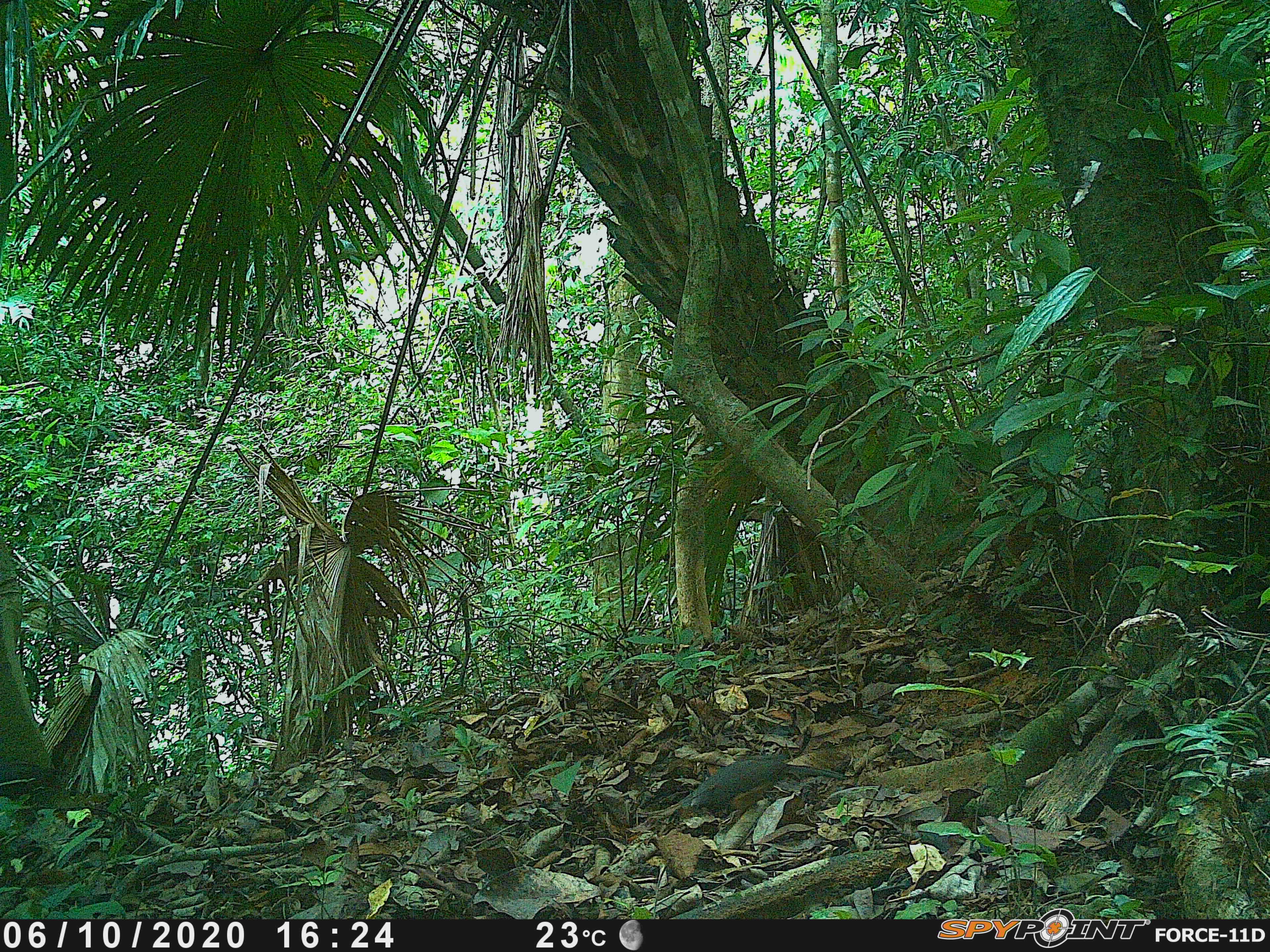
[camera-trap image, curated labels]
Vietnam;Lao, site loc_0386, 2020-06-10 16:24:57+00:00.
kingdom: Animalia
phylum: Chordata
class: Aves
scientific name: Aves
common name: bird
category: unidentified bird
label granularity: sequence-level